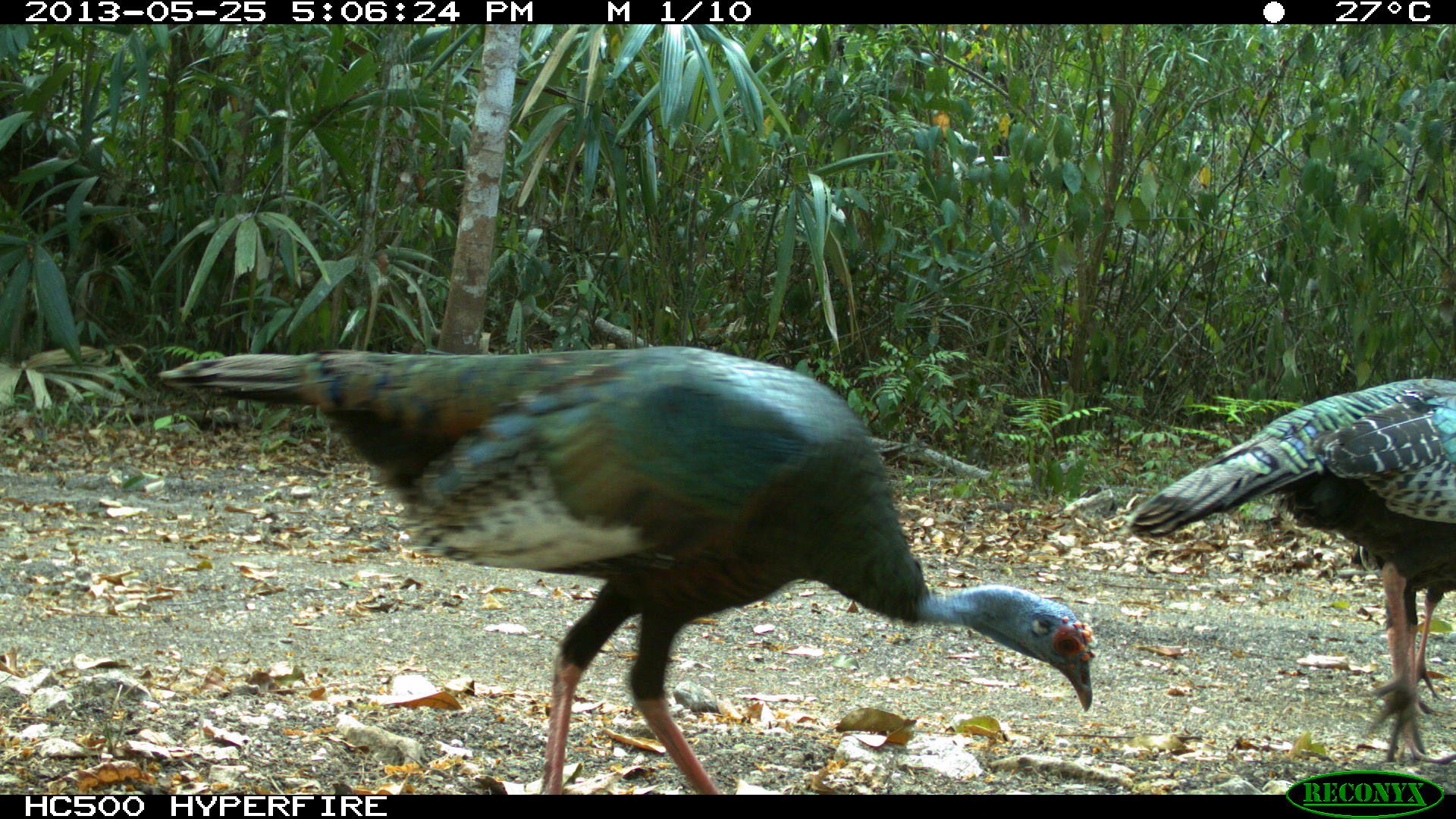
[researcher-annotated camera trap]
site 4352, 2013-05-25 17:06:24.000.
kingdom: Animalia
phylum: Chordata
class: Aves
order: Galliformes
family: Phasianidae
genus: Meleagris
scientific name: Meleagris ocellata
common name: ocellated turkey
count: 4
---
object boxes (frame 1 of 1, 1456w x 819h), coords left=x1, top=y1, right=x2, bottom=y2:
meleagris ocellata: left=161, top=344, right=1091, bottom=793; left=1122, top=377, right=1456, bottom=764